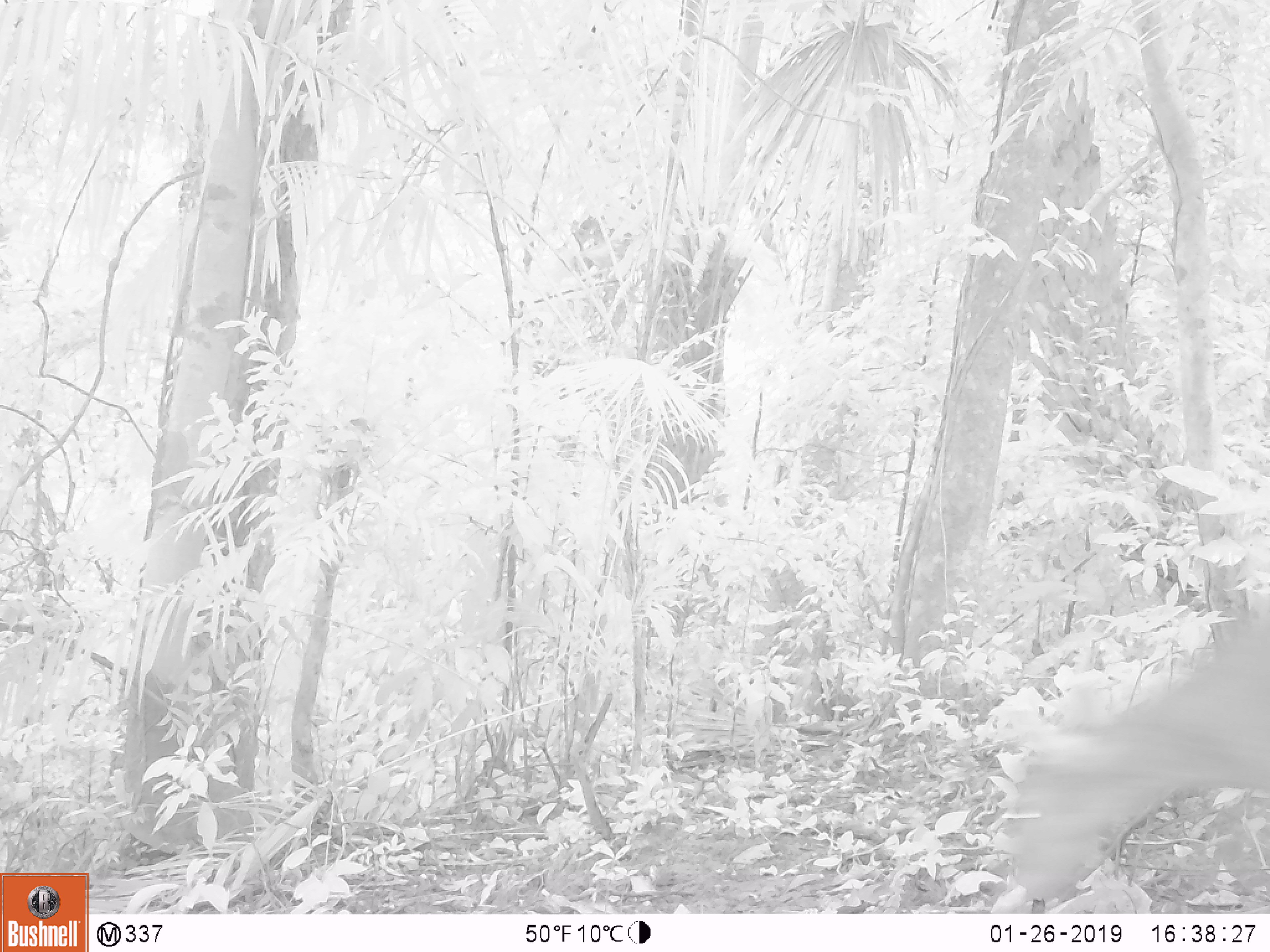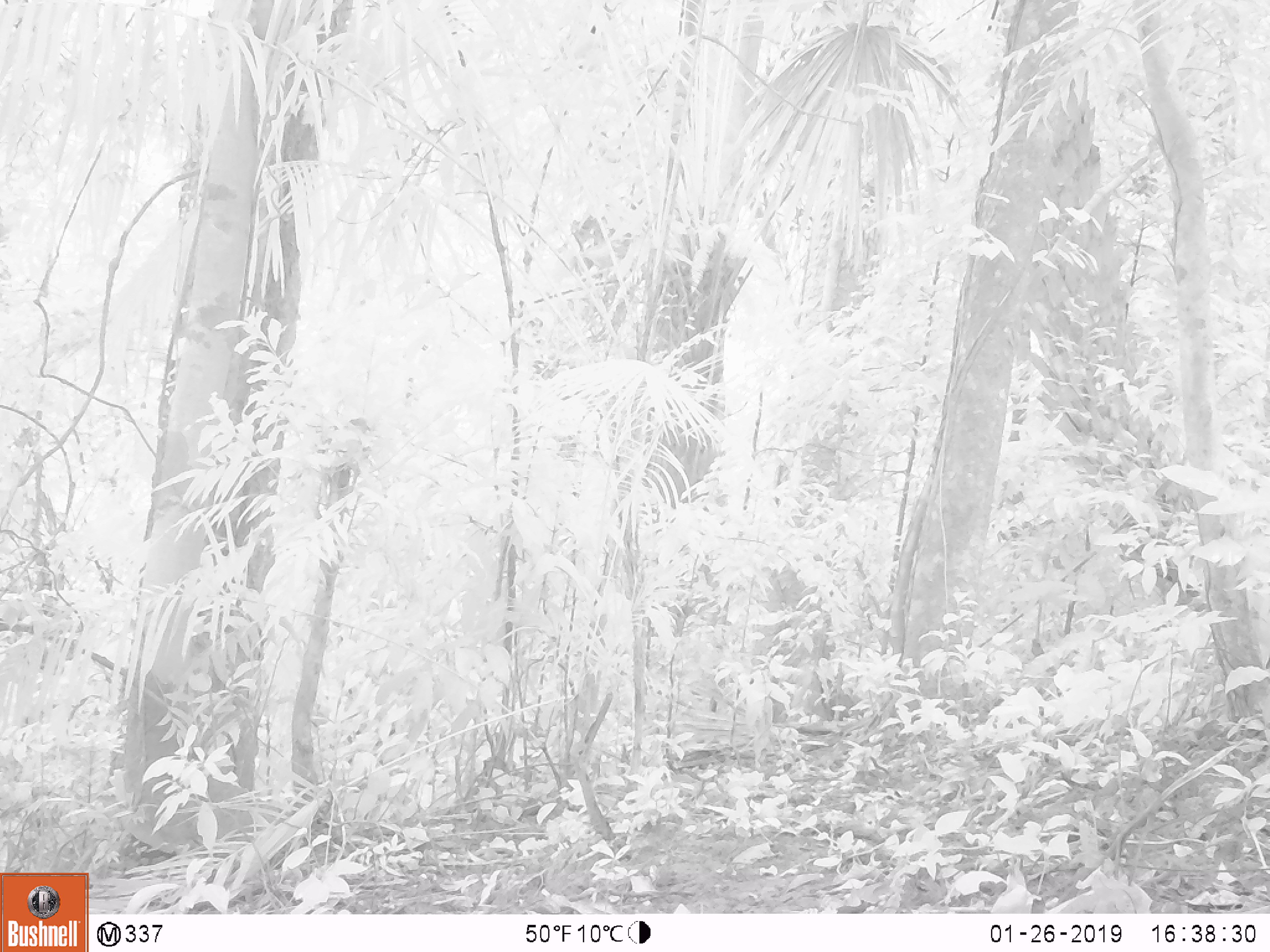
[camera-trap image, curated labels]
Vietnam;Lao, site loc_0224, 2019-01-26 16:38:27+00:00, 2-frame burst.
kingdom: Animalia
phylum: Chordata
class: Mammalia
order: Artiodactyla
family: Cervidae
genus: Muntiacus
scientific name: Muntiacus vuquangensis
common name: large-antlered muntjac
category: large antlered muntjac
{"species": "large antlered muntjac (large-antlered muntjac) (Muntiacus vuquangensis)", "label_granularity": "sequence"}